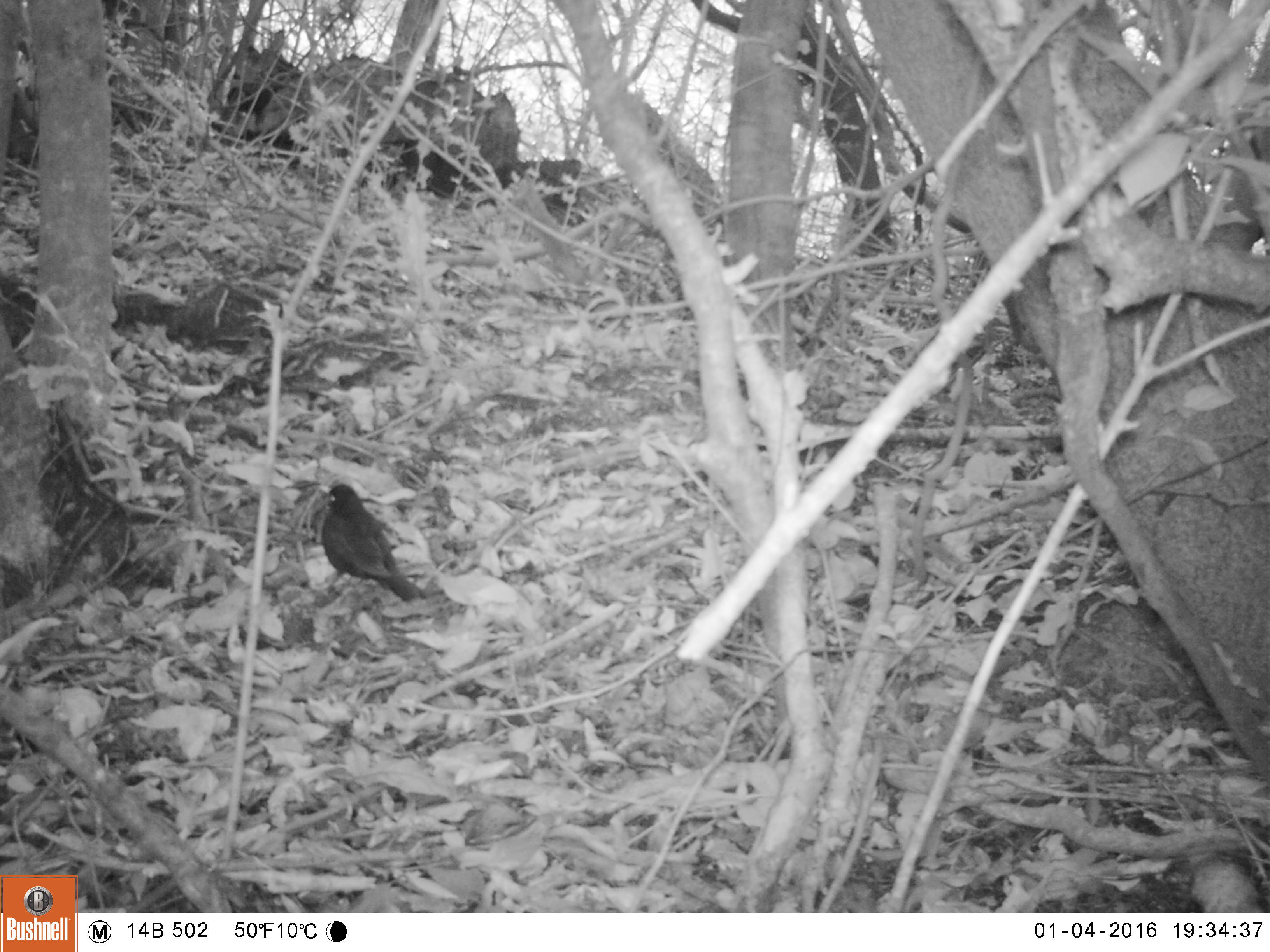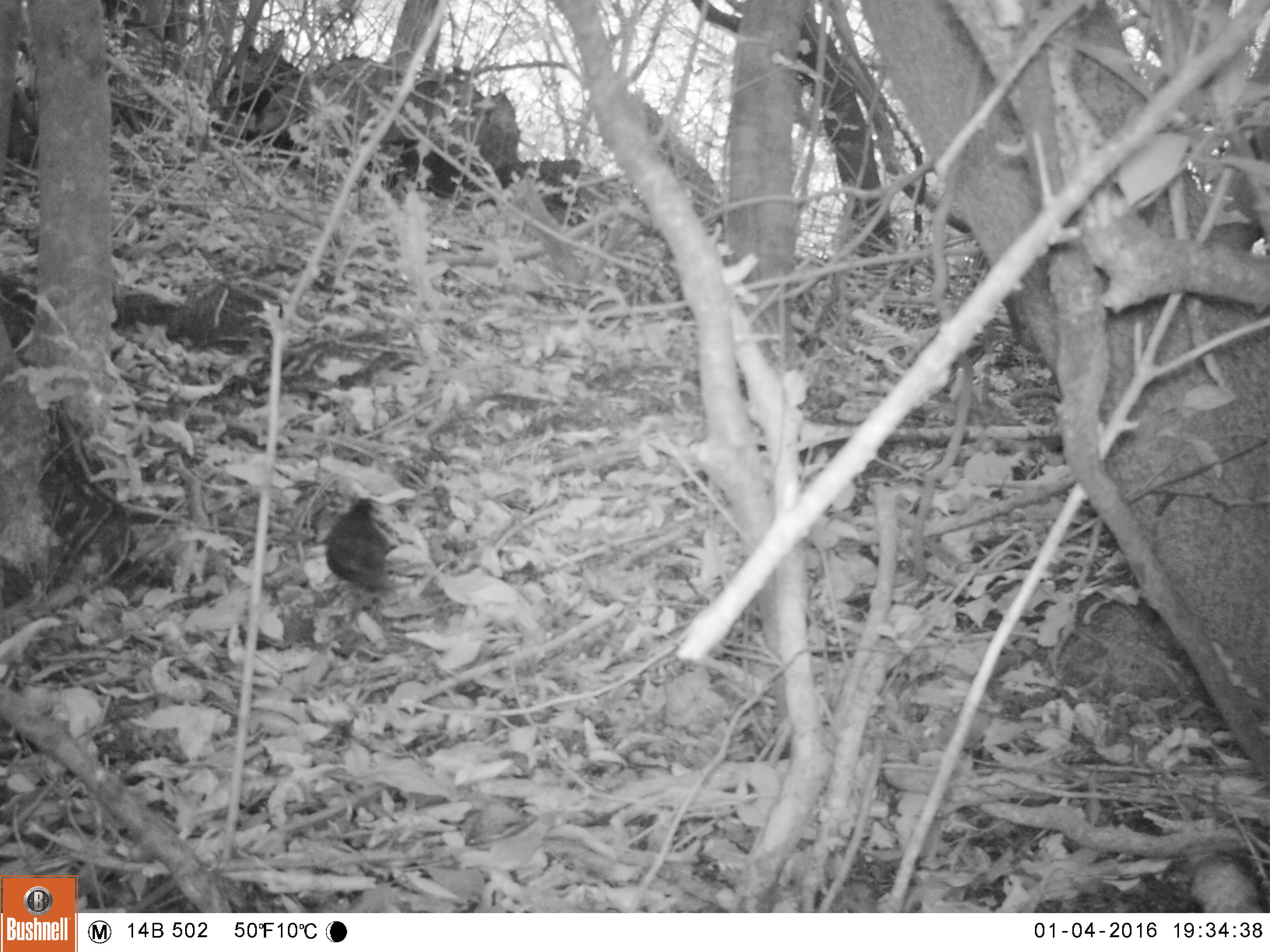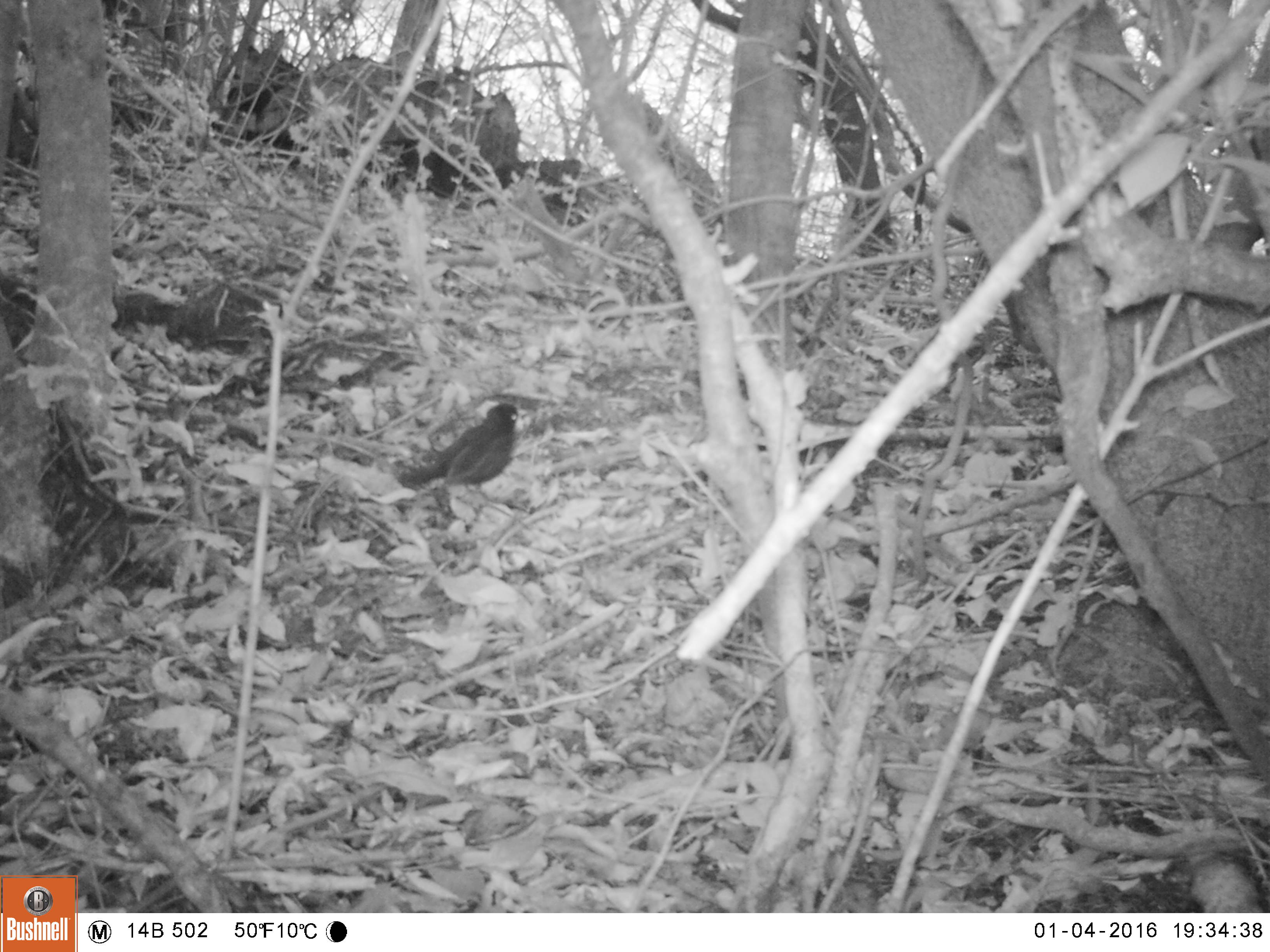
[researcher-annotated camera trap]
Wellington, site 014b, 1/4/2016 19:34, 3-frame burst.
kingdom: Animalia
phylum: Chordata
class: Aves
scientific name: Aves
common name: bird